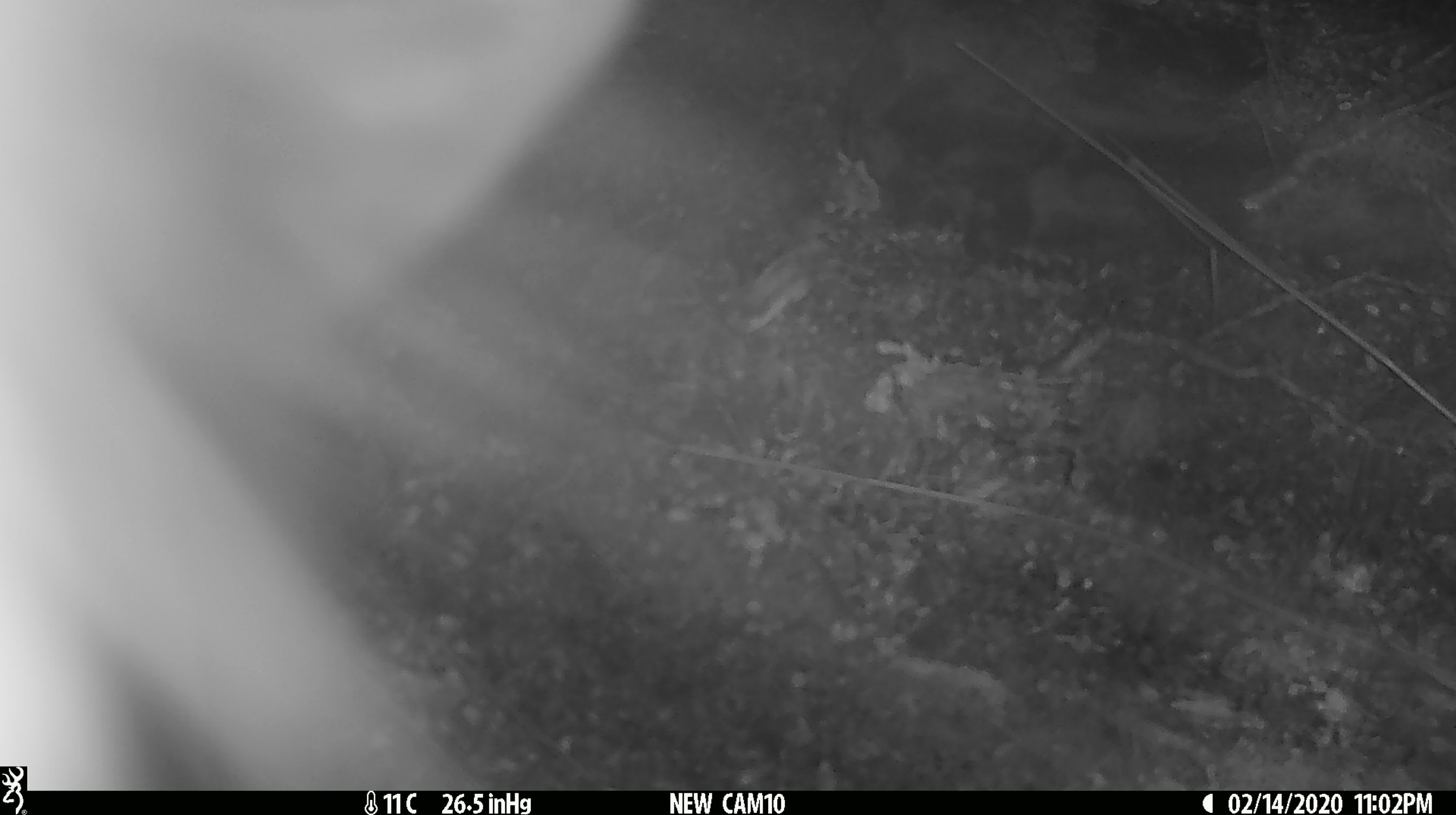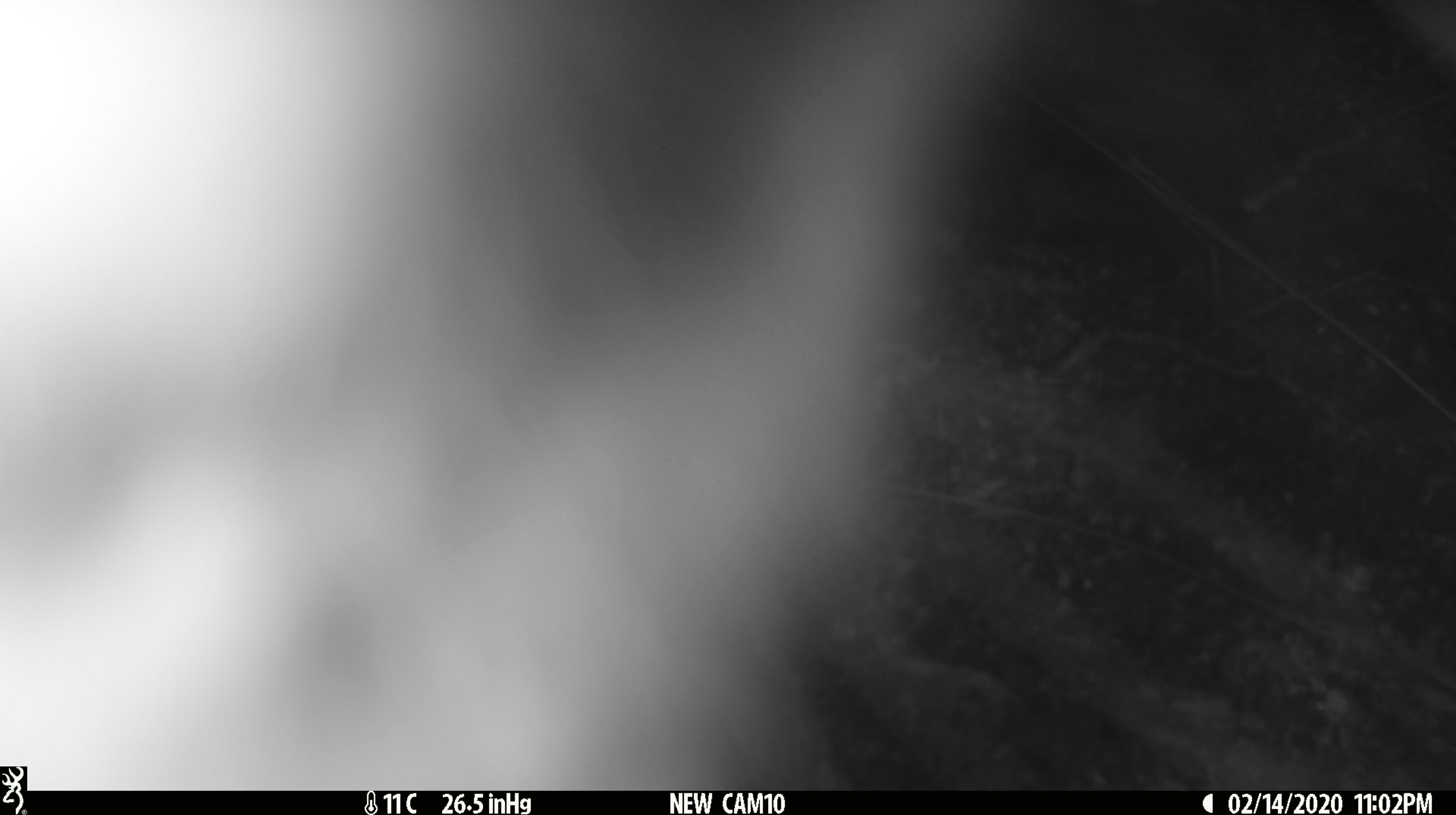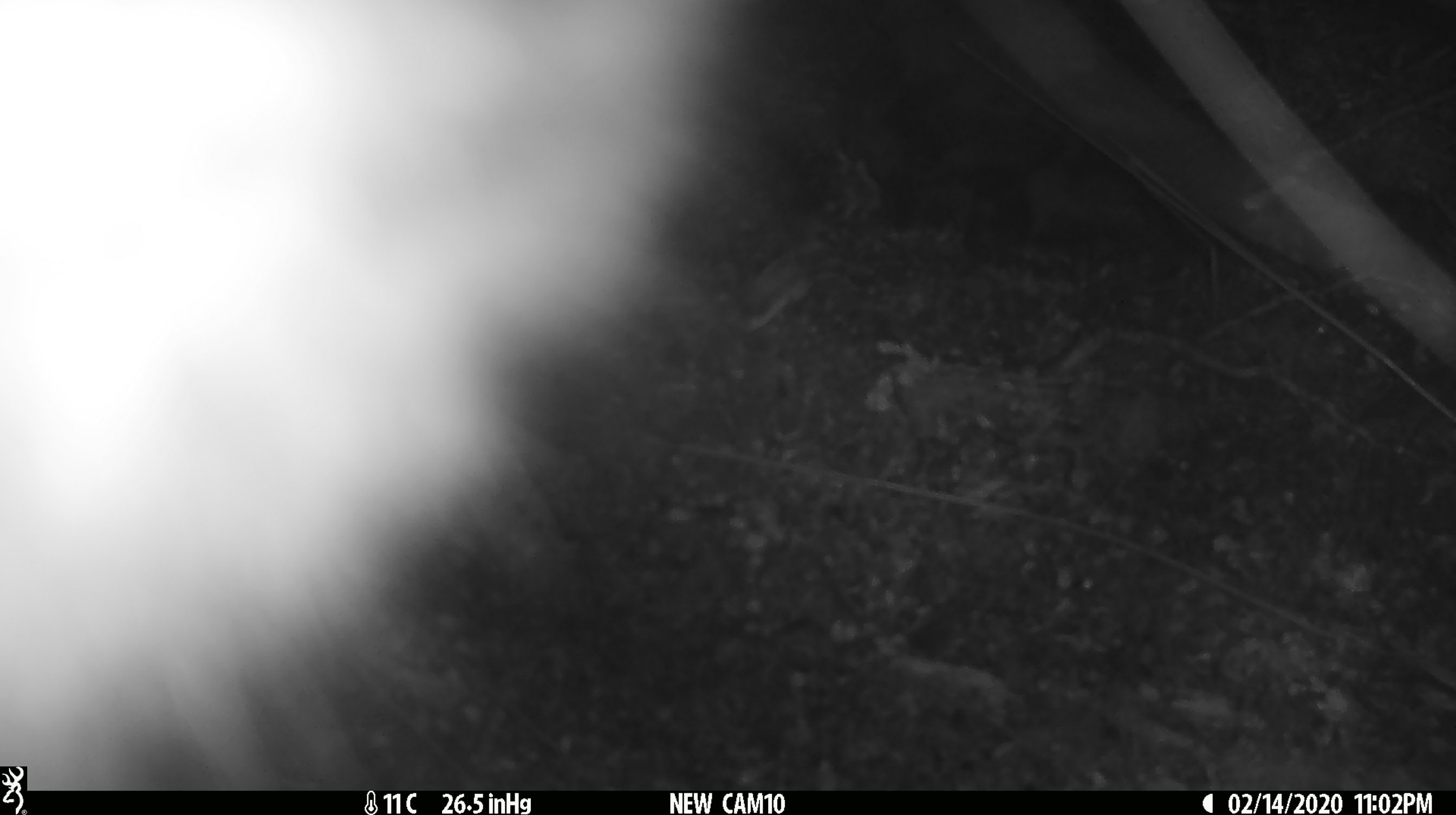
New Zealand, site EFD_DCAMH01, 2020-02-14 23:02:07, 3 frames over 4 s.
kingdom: Animalia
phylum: Chordata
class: Mammalia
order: Diprotodontia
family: Phalangeridae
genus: Trichosurus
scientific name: Trichosurus vulpecula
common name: common brushtail possum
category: possum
Possum (common brushtail possum) (Trichosurus vulpecula).